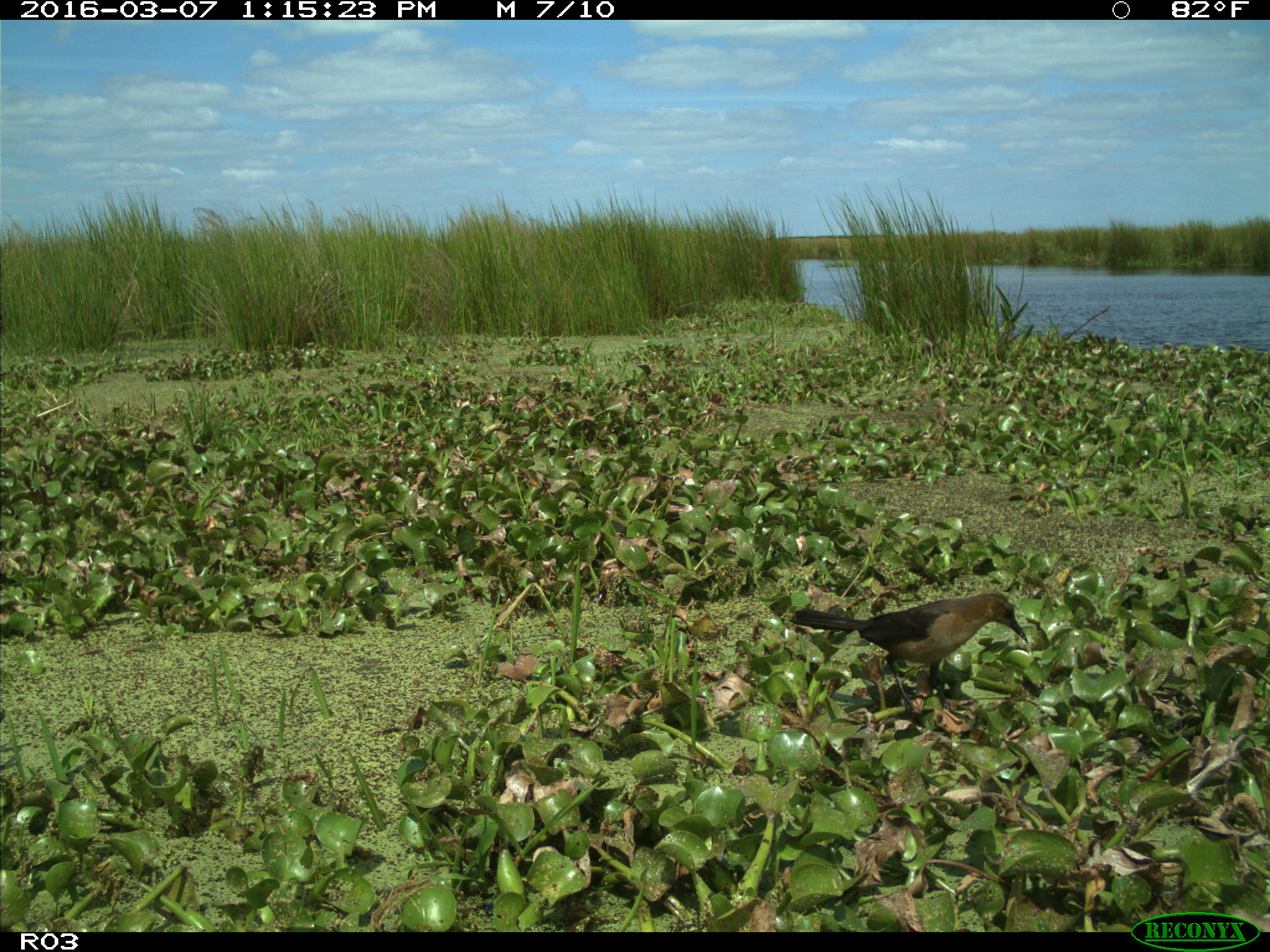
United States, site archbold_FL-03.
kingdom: Animalia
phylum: Chordata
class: Aves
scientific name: Aves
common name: birds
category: unidentified bird